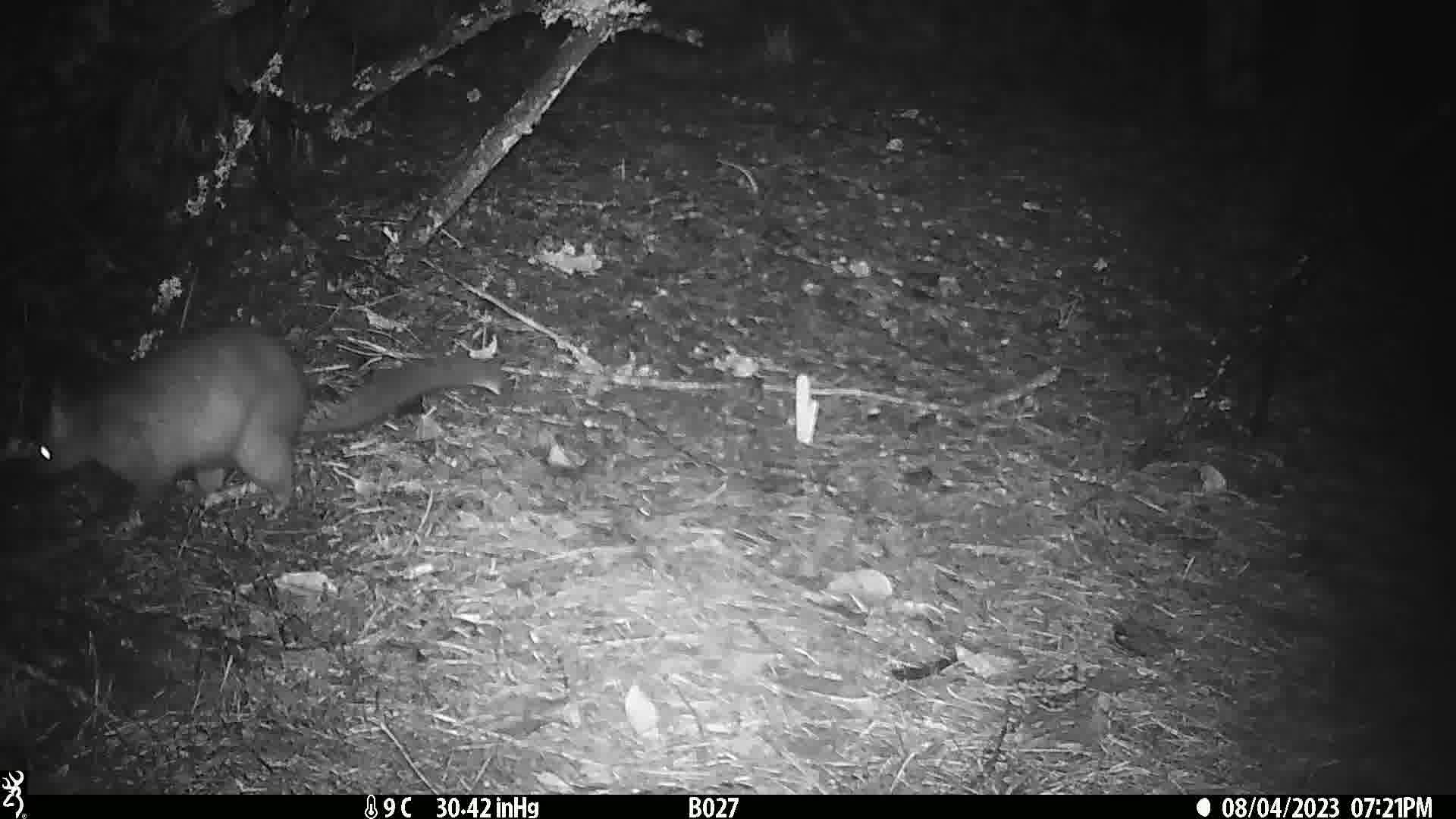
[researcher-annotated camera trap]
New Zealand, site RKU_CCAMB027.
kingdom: Animalia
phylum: Chordata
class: Mammalia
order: Diprotodontia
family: Phalangeridae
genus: Trichosurus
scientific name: Trichosurus vulpecula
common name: common brushtail possum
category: possum